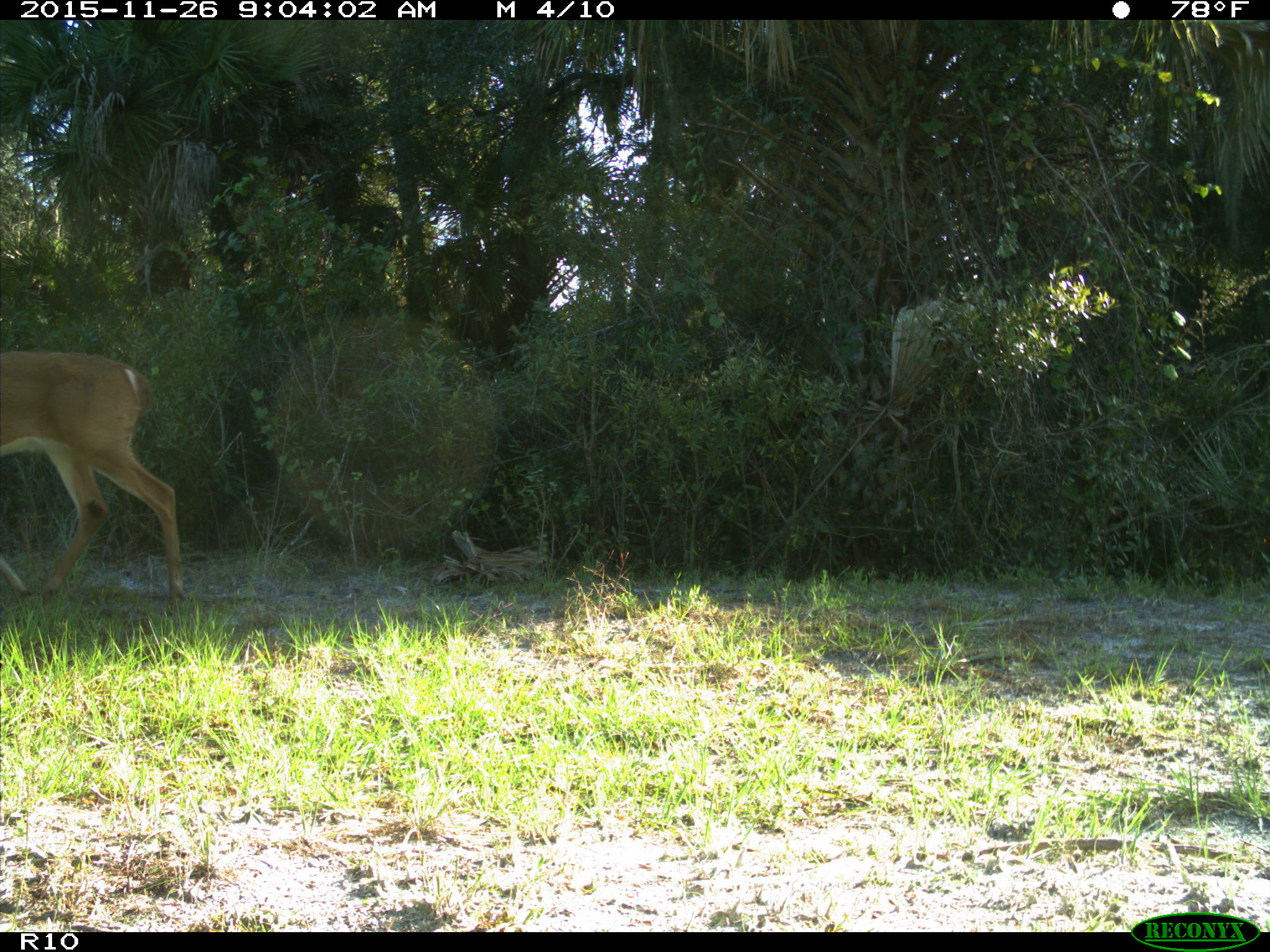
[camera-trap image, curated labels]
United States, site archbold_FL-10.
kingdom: Animalia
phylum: Chordata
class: Mammalia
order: Artiodactyla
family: Cervidae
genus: Odocoileus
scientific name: Odocoileus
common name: deer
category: unidentified deer